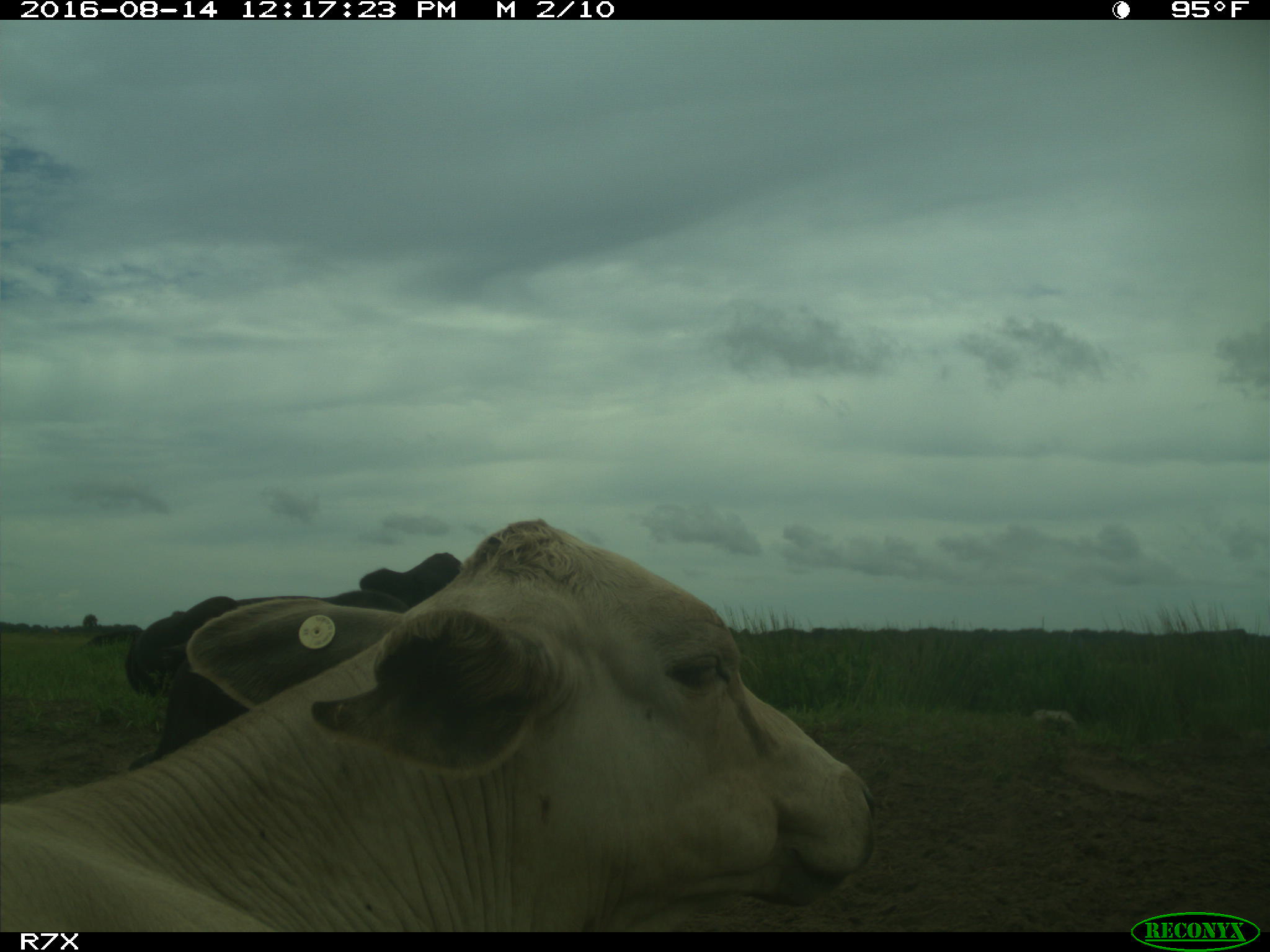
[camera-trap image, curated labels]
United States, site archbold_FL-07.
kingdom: Animalia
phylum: Chordata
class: Mammalia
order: Artiodactyla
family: Bovidae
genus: Bos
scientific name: Bos taurus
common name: domestic cow